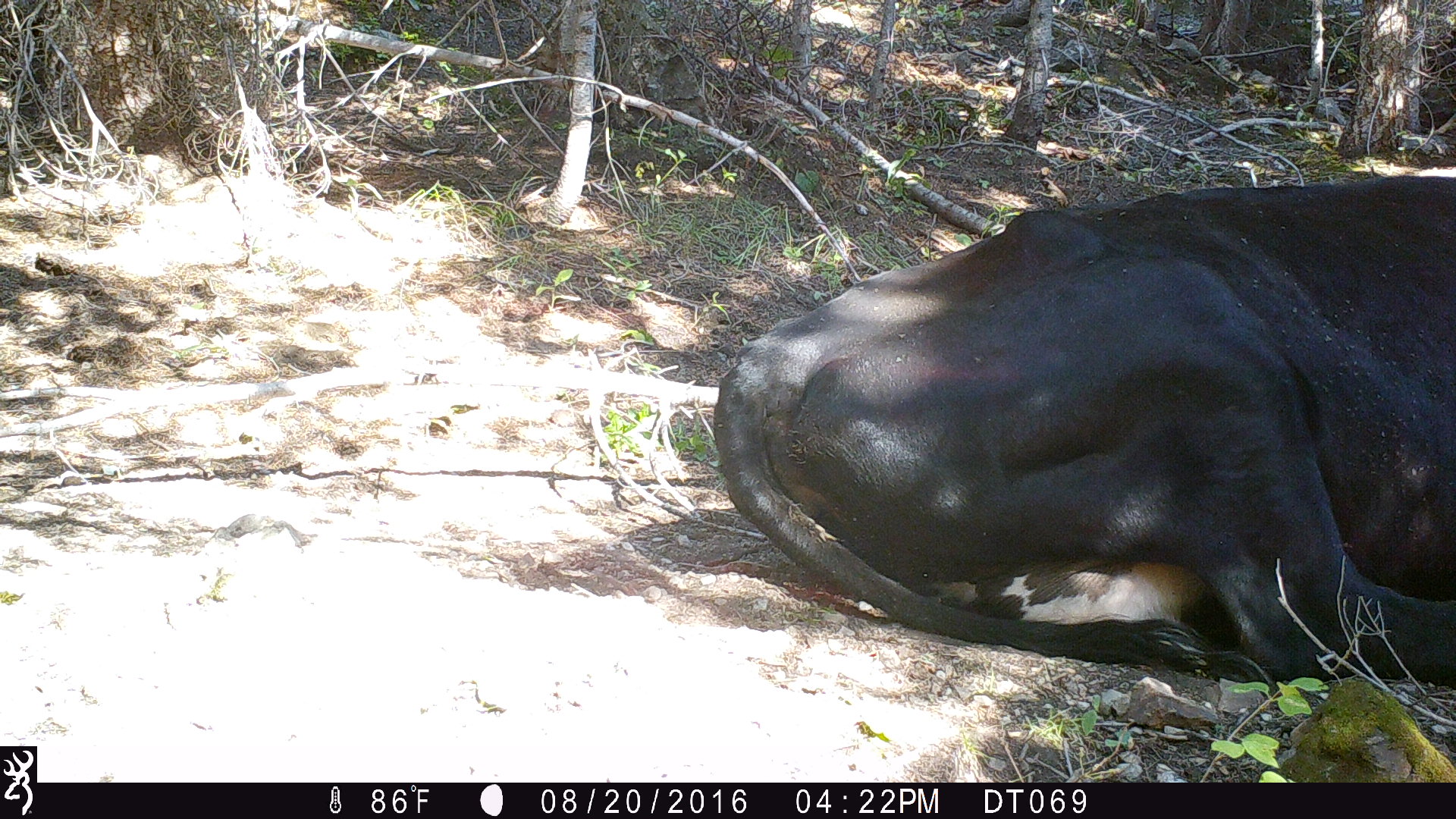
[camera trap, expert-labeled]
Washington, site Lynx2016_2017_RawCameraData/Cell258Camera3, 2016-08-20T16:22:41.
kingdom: Animalia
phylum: Chordata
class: Mammalia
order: Artiodactyla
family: Bovidae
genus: Bos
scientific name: Bos taurus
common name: domestic cattle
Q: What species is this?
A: Domestic cattle (Bos taurus).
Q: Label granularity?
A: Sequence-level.